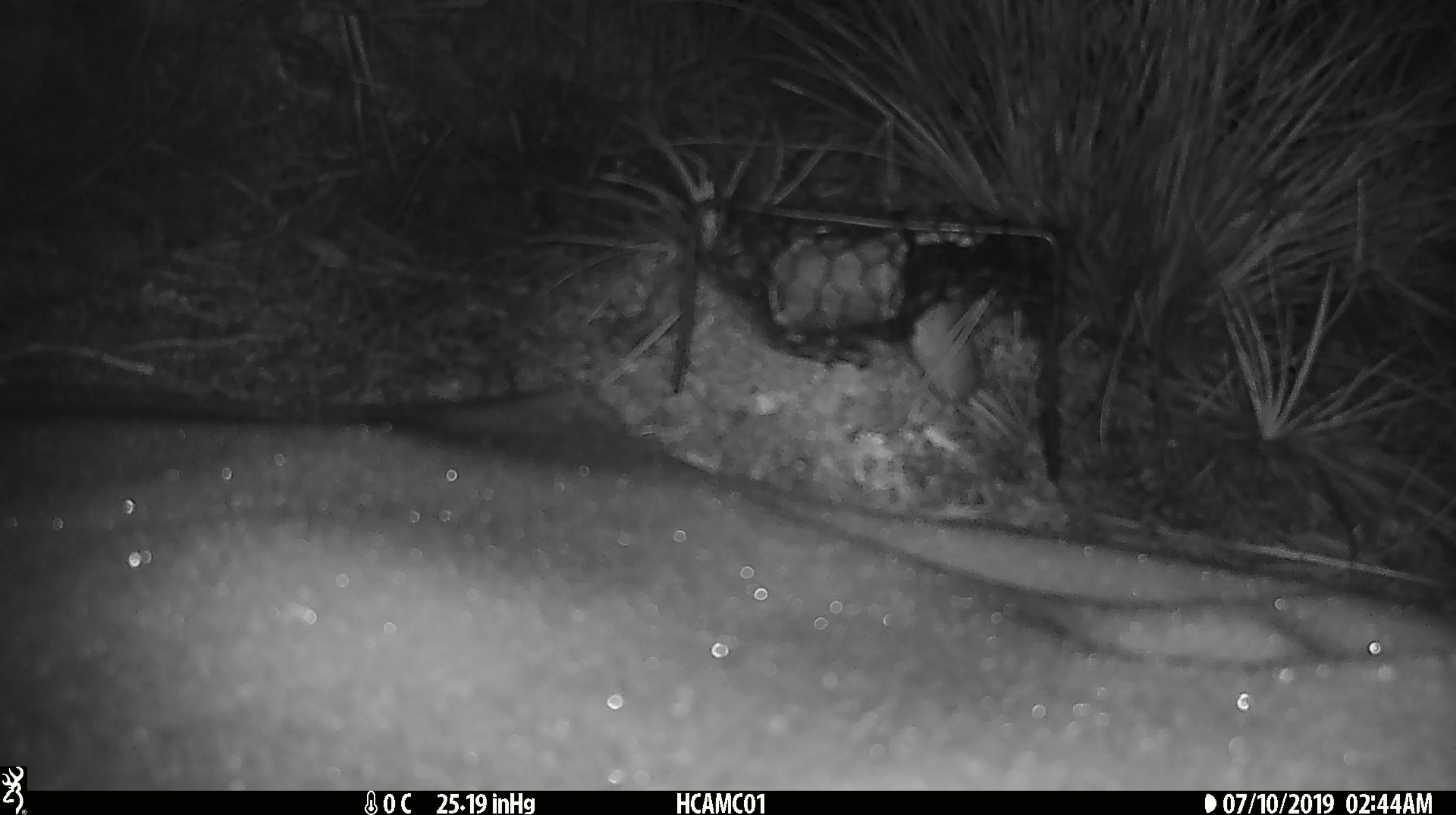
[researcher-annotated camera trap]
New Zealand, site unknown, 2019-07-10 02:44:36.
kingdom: Animalia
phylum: Chordata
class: Mammalia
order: Rodentia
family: Muridae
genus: Mus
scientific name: Mus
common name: mouse